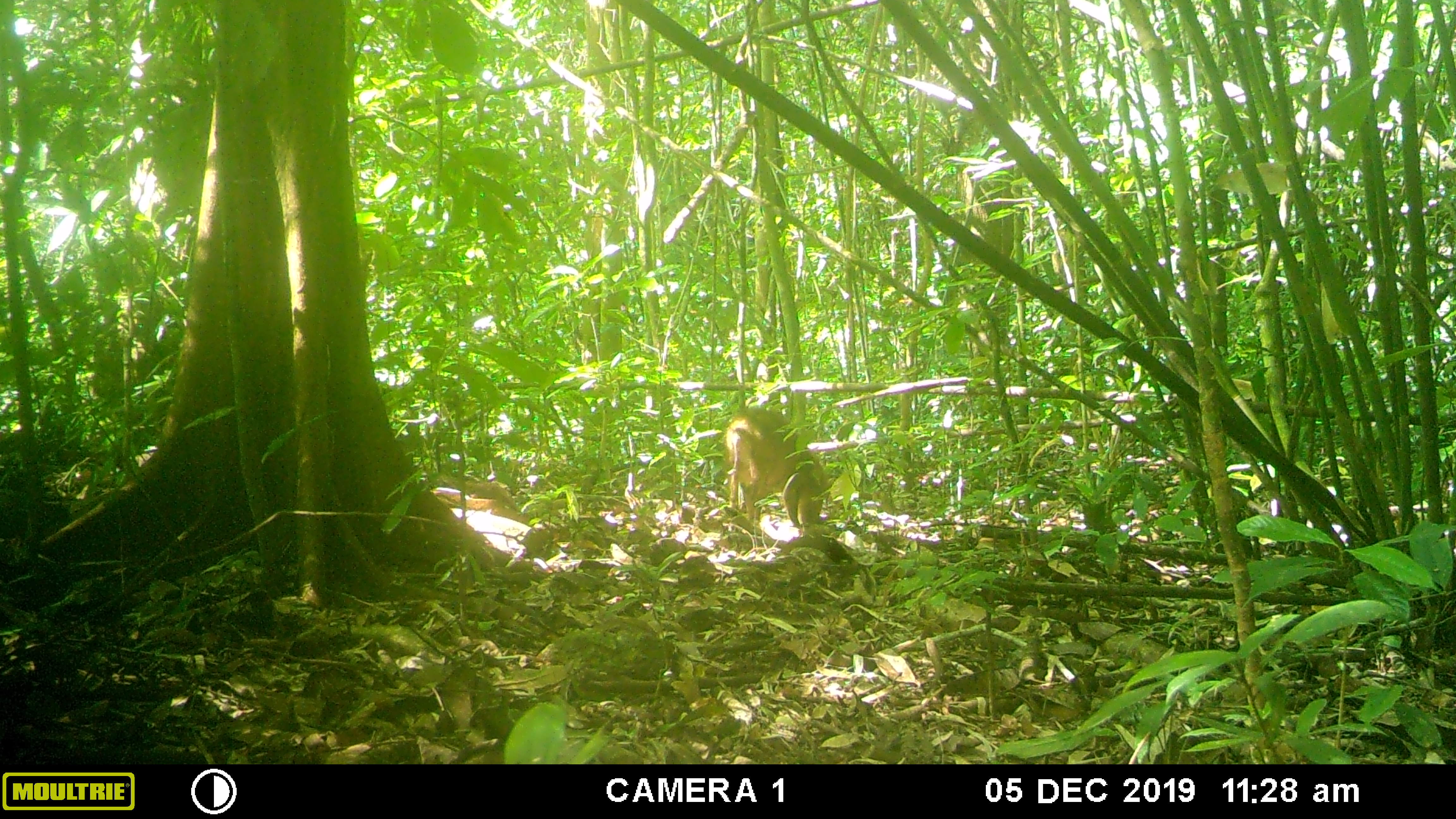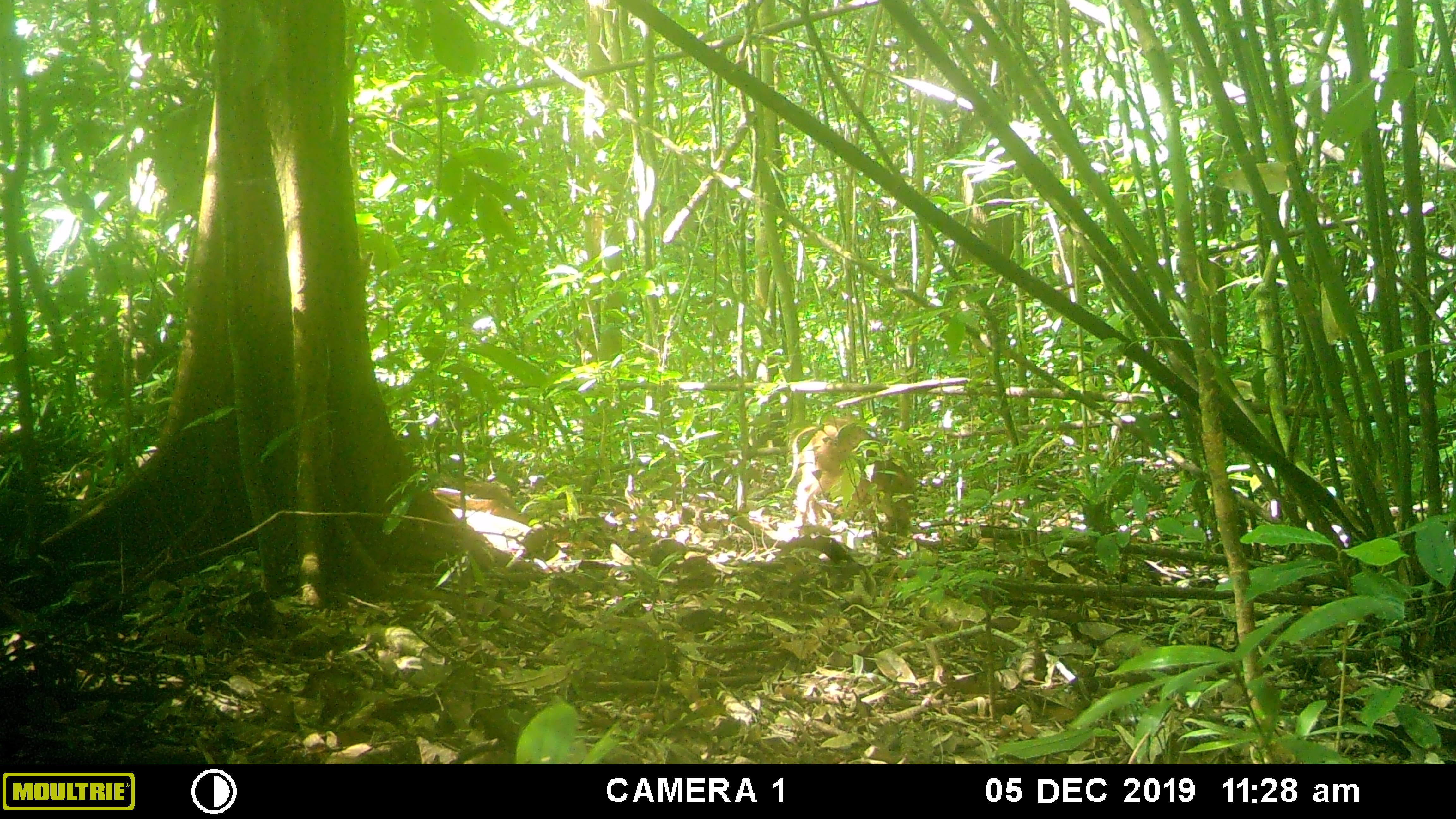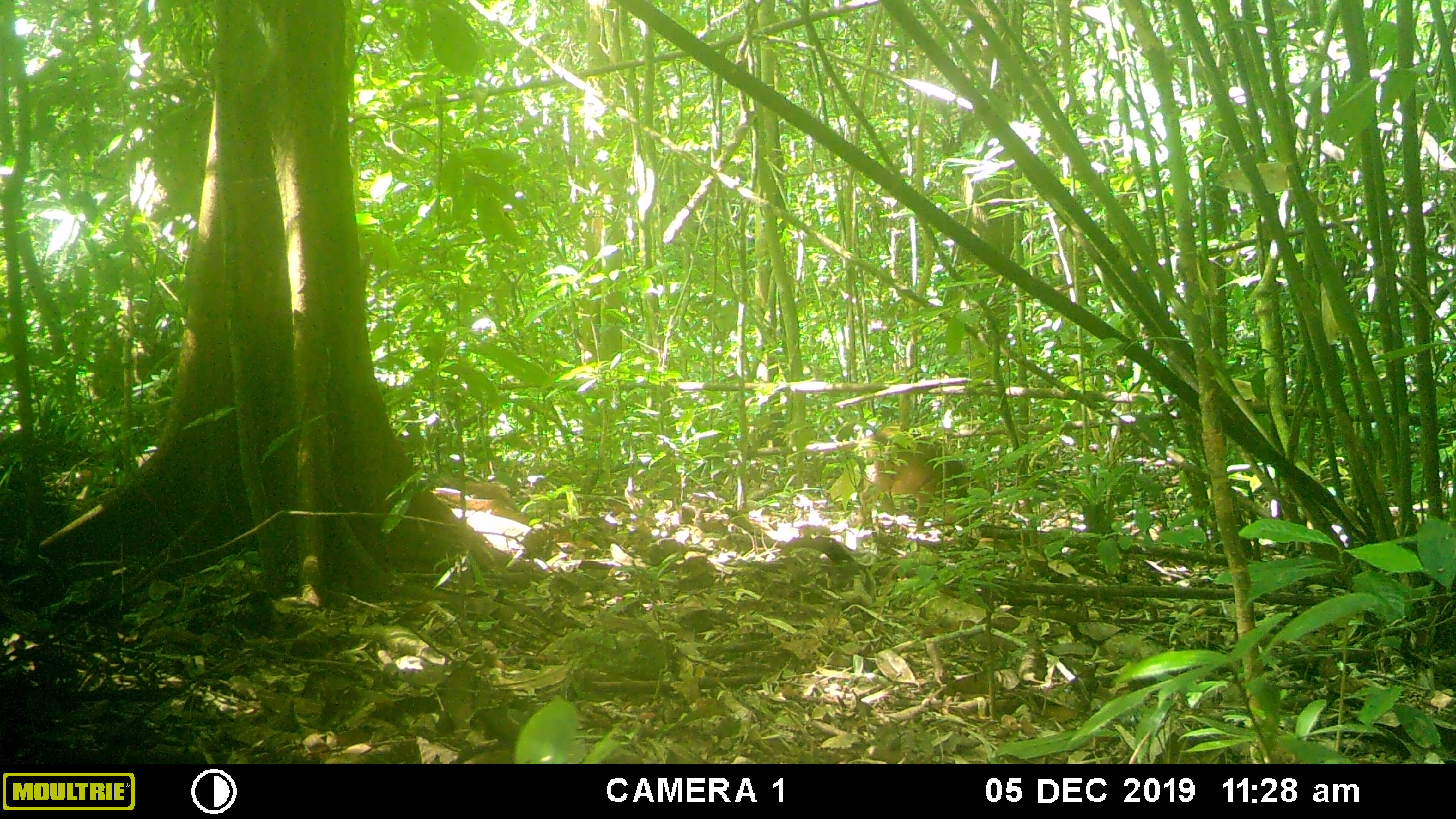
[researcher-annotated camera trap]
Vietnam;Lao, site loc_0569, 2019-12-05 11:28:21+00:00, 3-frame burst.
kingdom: Animalia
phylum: Chordata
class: Mammalia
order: Artiodactyla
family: Suidae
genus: Sus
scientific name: Sus scrofa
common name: eurasian wild pig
Eurasian wild pig (Sus scrofa). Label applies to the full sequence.